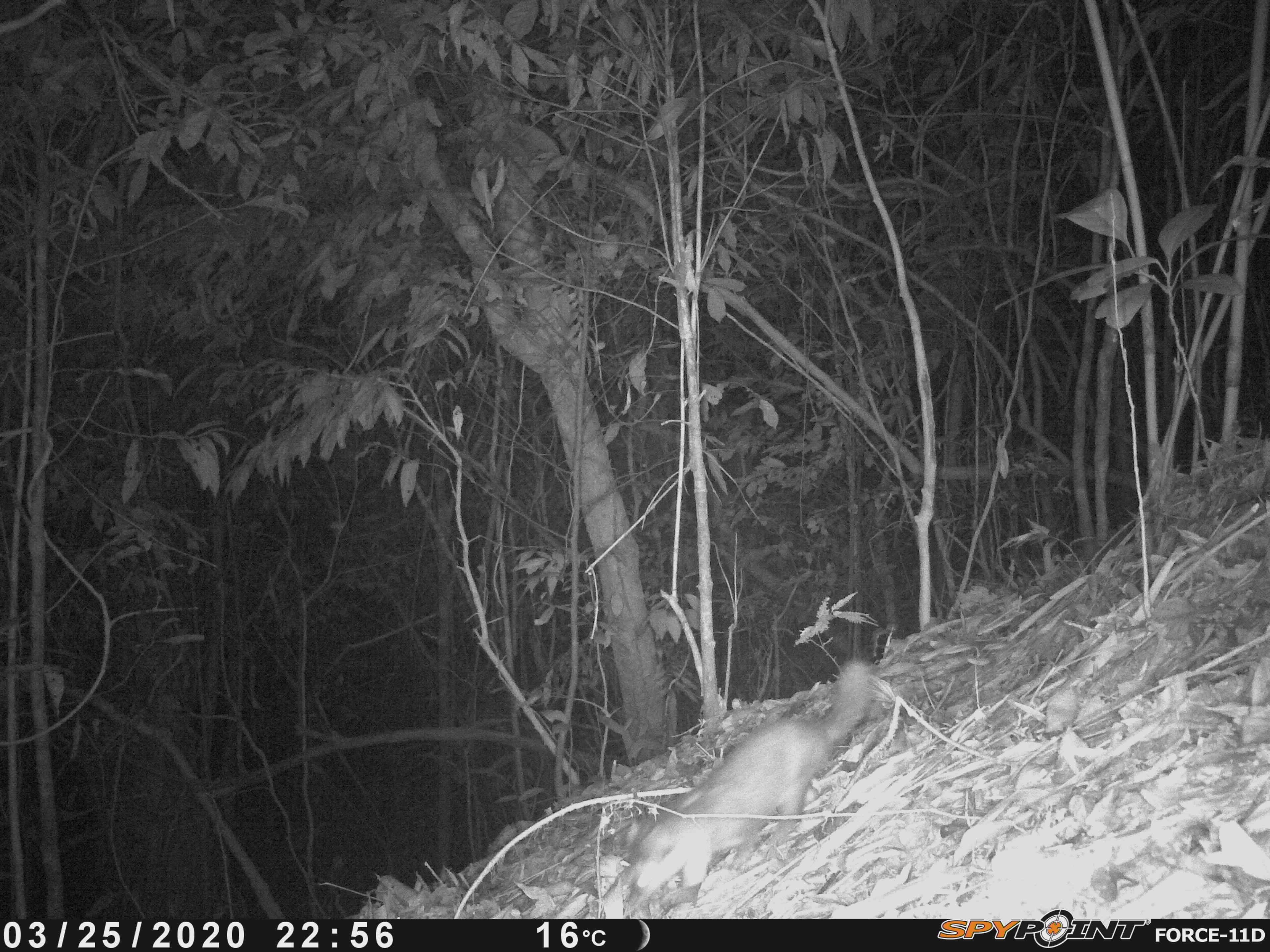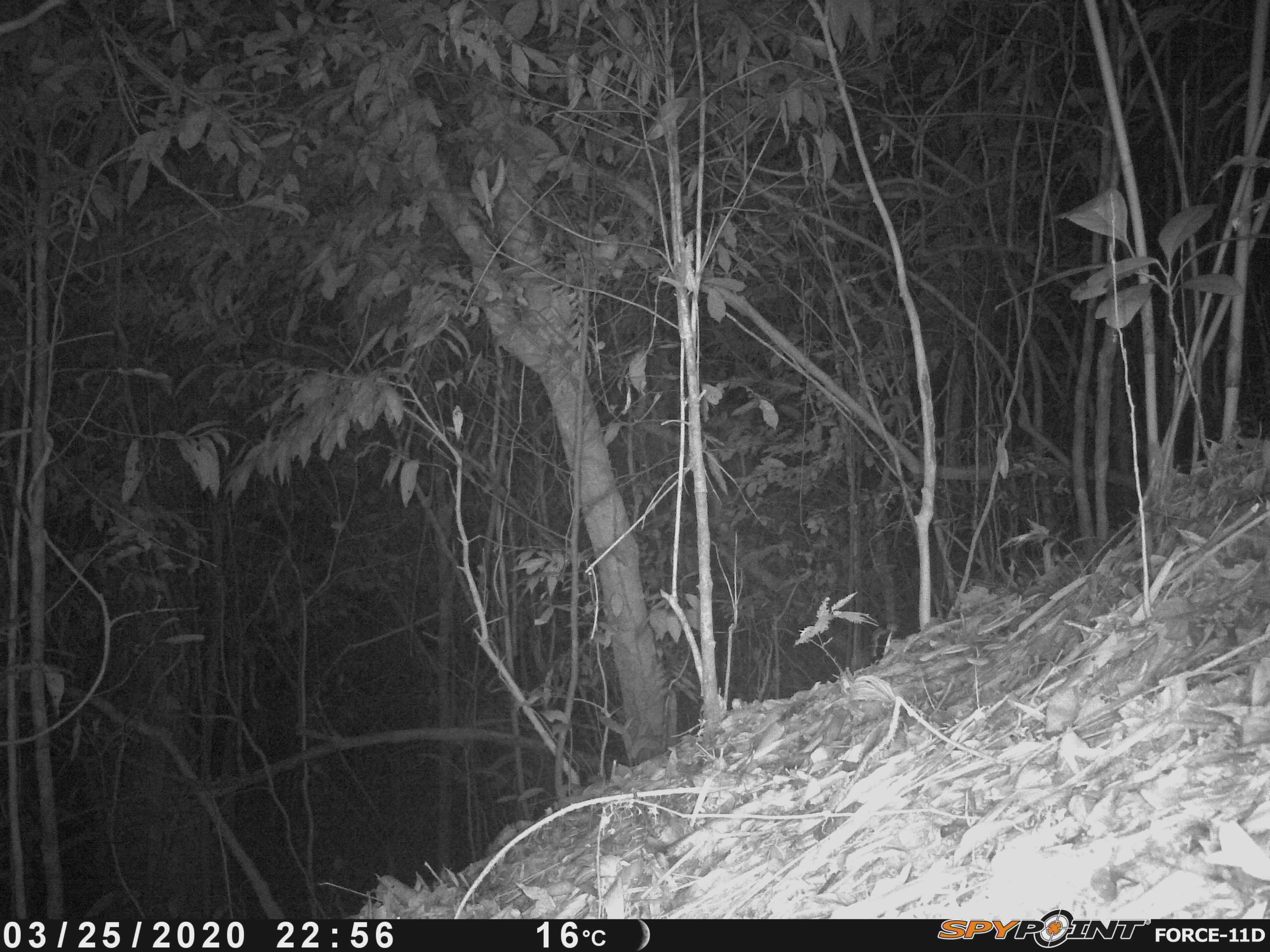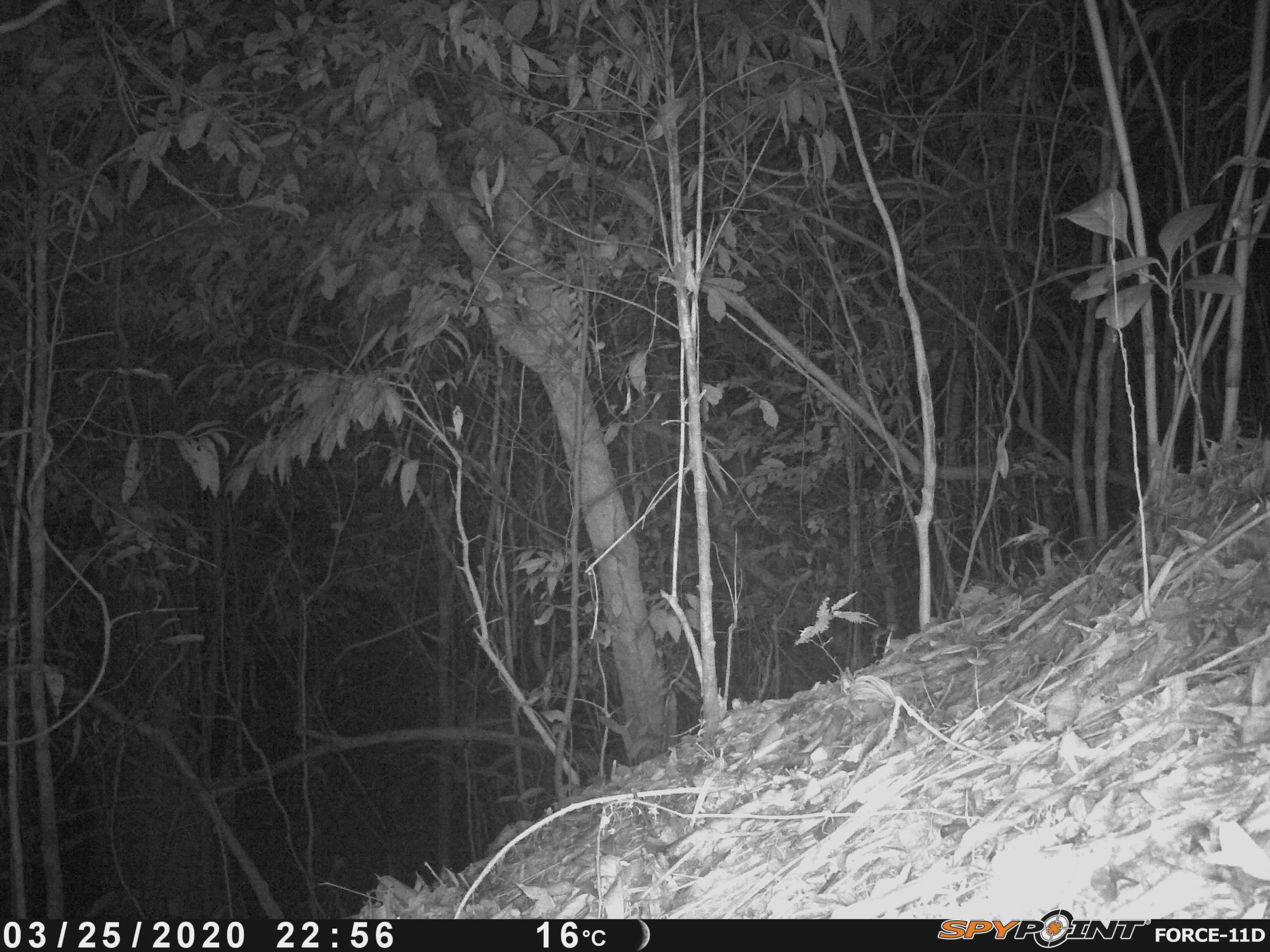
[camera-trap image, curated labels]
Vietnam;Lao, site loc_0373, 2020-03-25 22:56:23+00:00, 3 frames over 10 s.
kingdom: Animalia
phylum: Chordata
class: Mammalia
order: Carnivora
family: Mustelidae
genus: Melogale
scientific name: Melogale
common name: ferret badger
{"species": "ferret badger (Melogale)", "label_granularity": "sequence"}